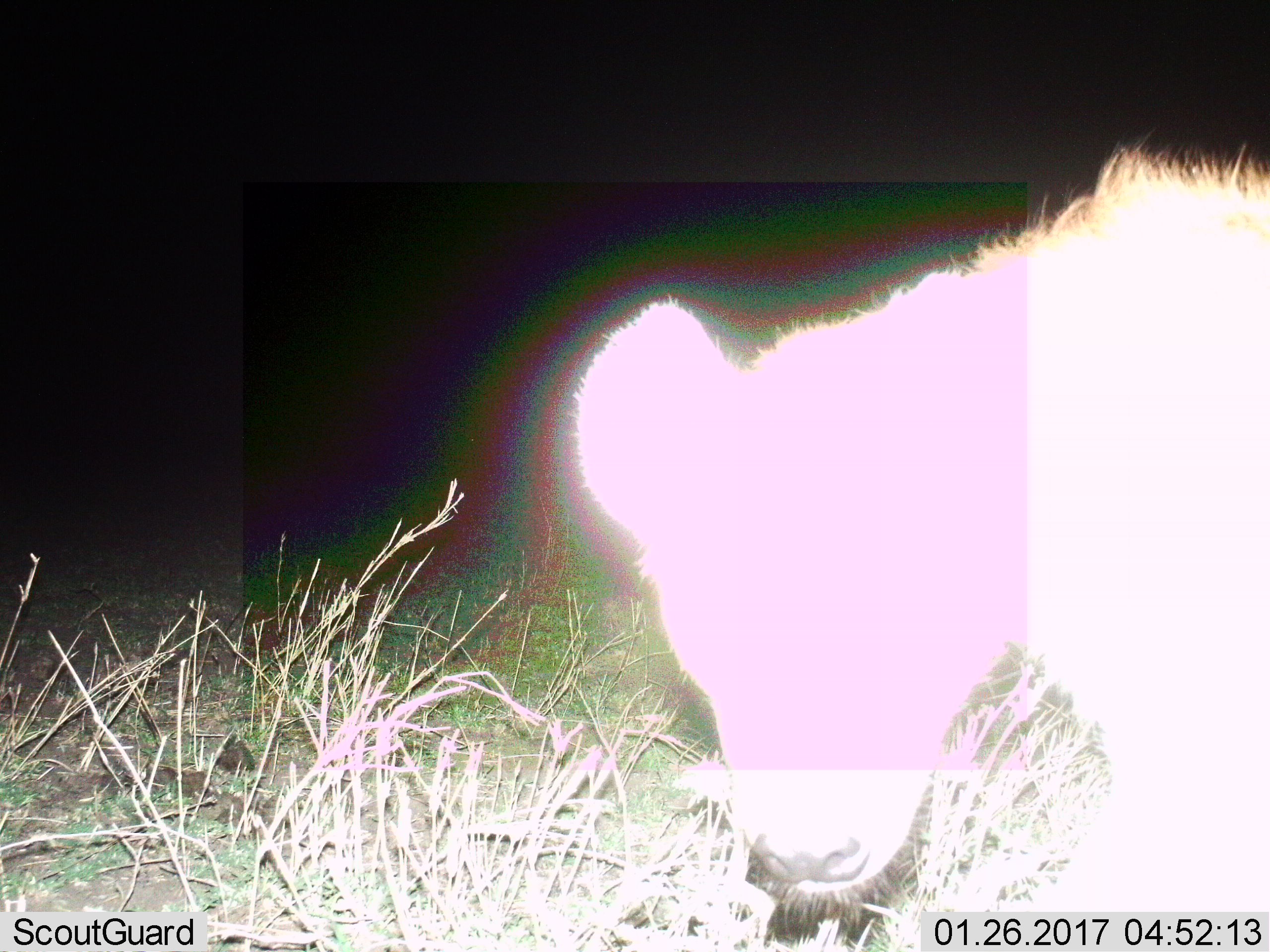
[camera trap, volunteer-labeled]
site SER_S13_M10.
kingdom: Animalia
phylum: Chordata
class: Mammalia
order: Carnivora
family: Hyaenidae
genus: Crocuta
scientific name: Crocuta crocuta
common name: spotted hyena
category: hyenaspotted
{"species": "hyenaspotted (spotted hyena) (Crocuta crocuta)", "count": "1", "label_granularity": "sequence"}